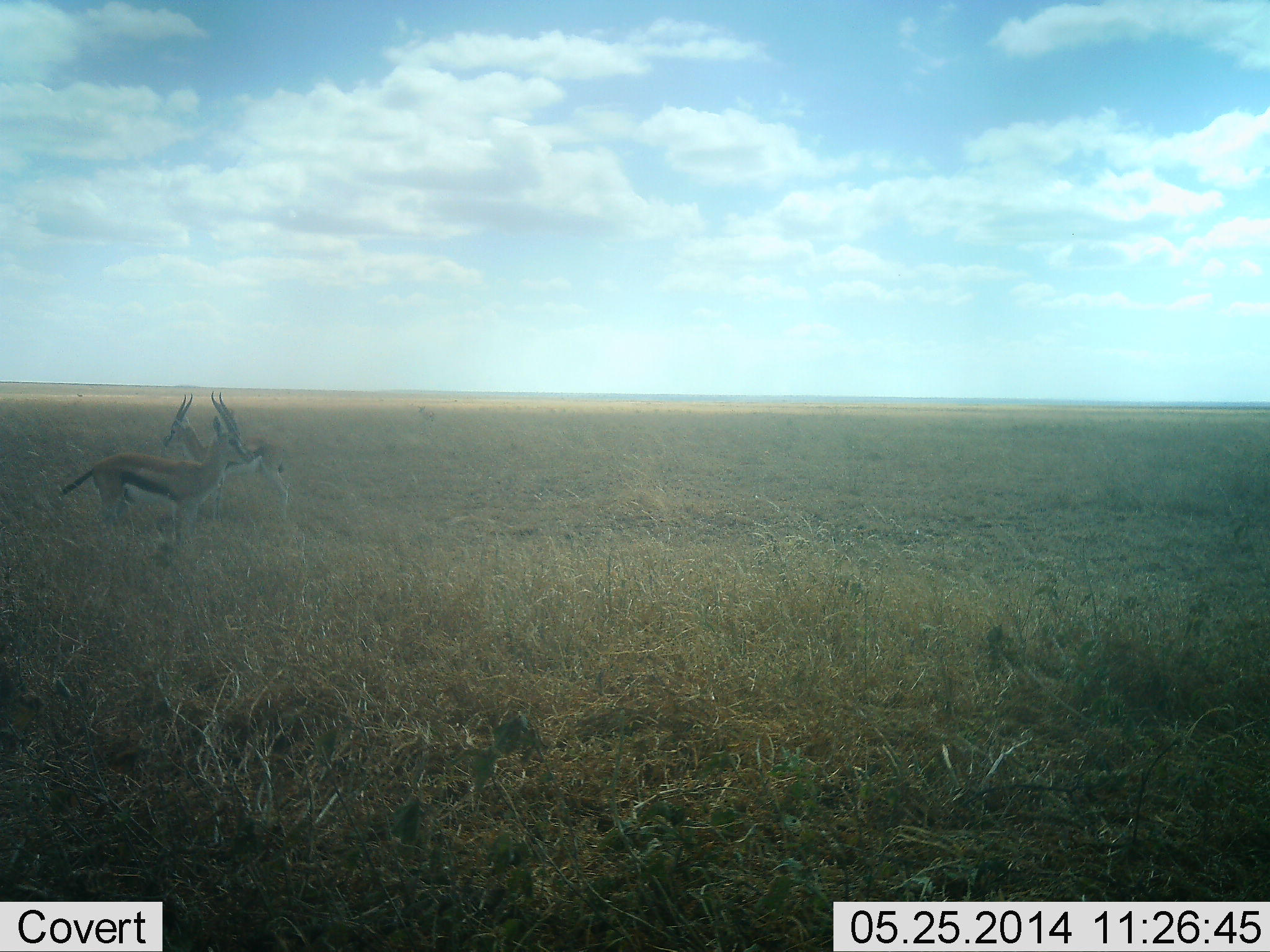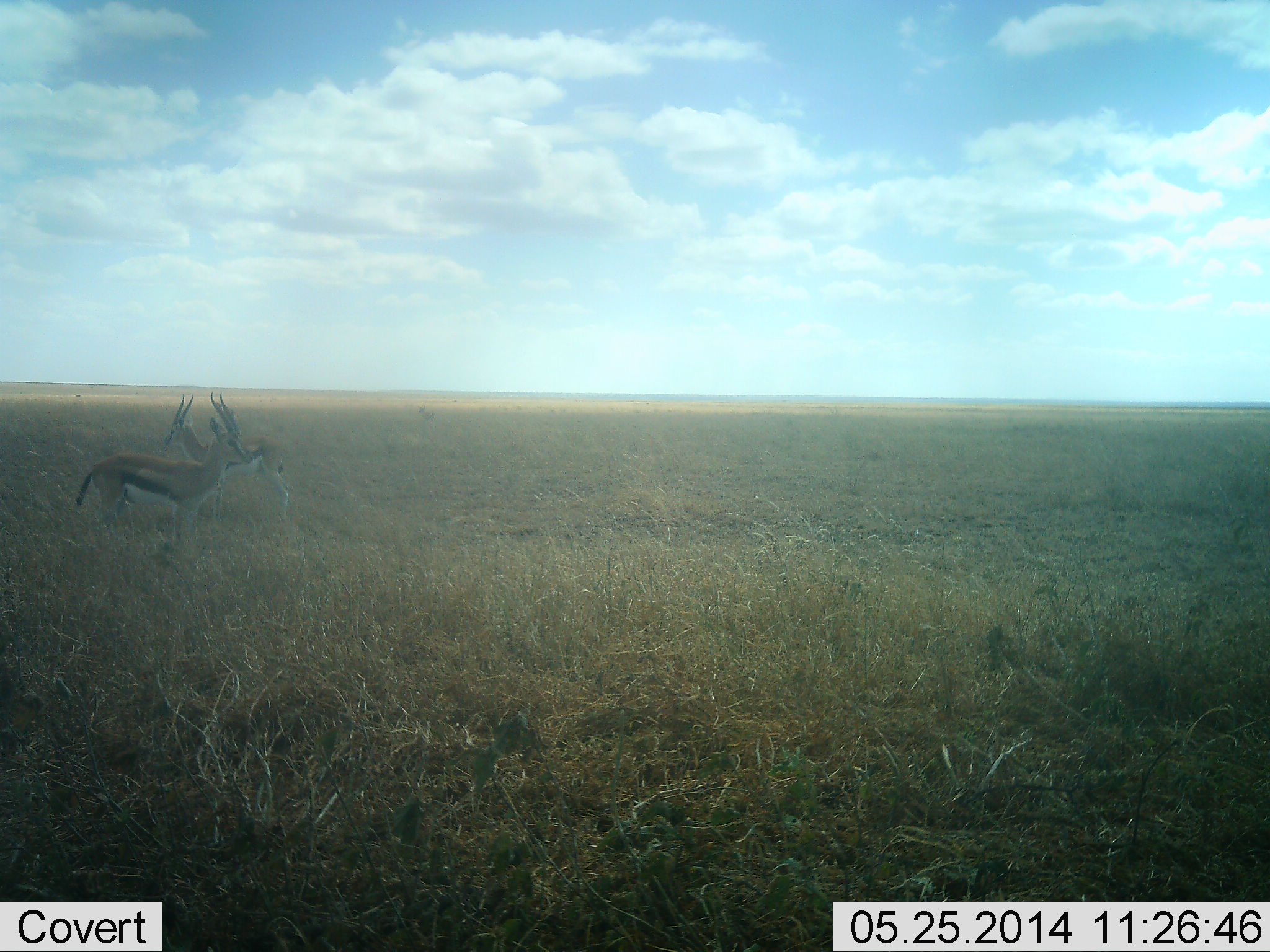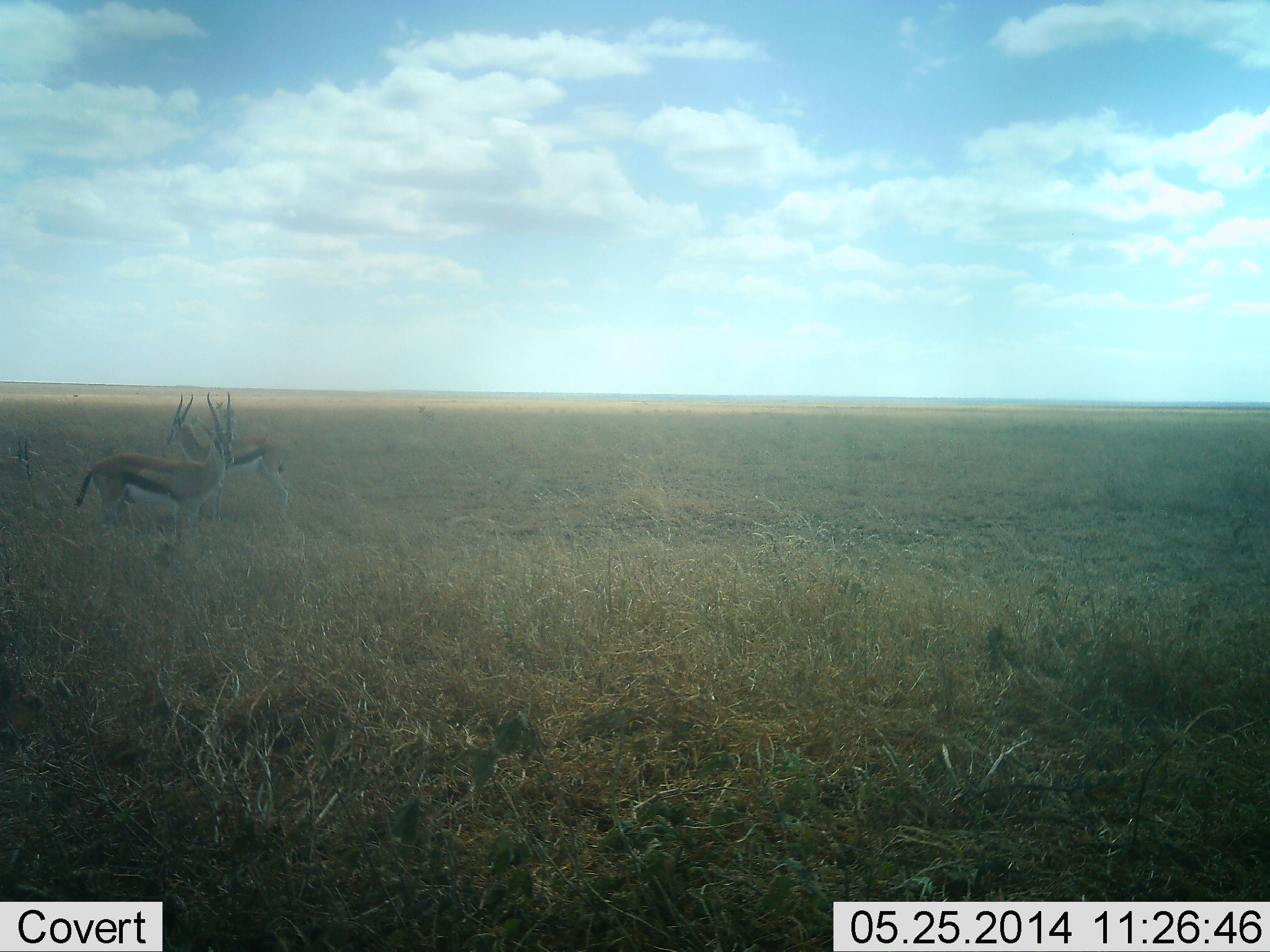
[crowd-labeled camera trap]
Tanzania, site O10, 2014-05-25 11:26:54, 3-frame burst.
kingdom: Animalia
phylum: Chordata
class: Mammalia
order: Artiodactyla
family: Bovidae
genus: Eudorcas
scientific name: Eudorcas thomsonii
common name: thomson's gazelle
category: gazellethomsons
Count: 2.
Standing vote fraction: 100%.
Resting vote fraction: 0%.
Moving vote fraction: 0%.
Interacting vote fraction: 0%.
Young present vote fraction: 0%.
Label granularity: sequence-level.